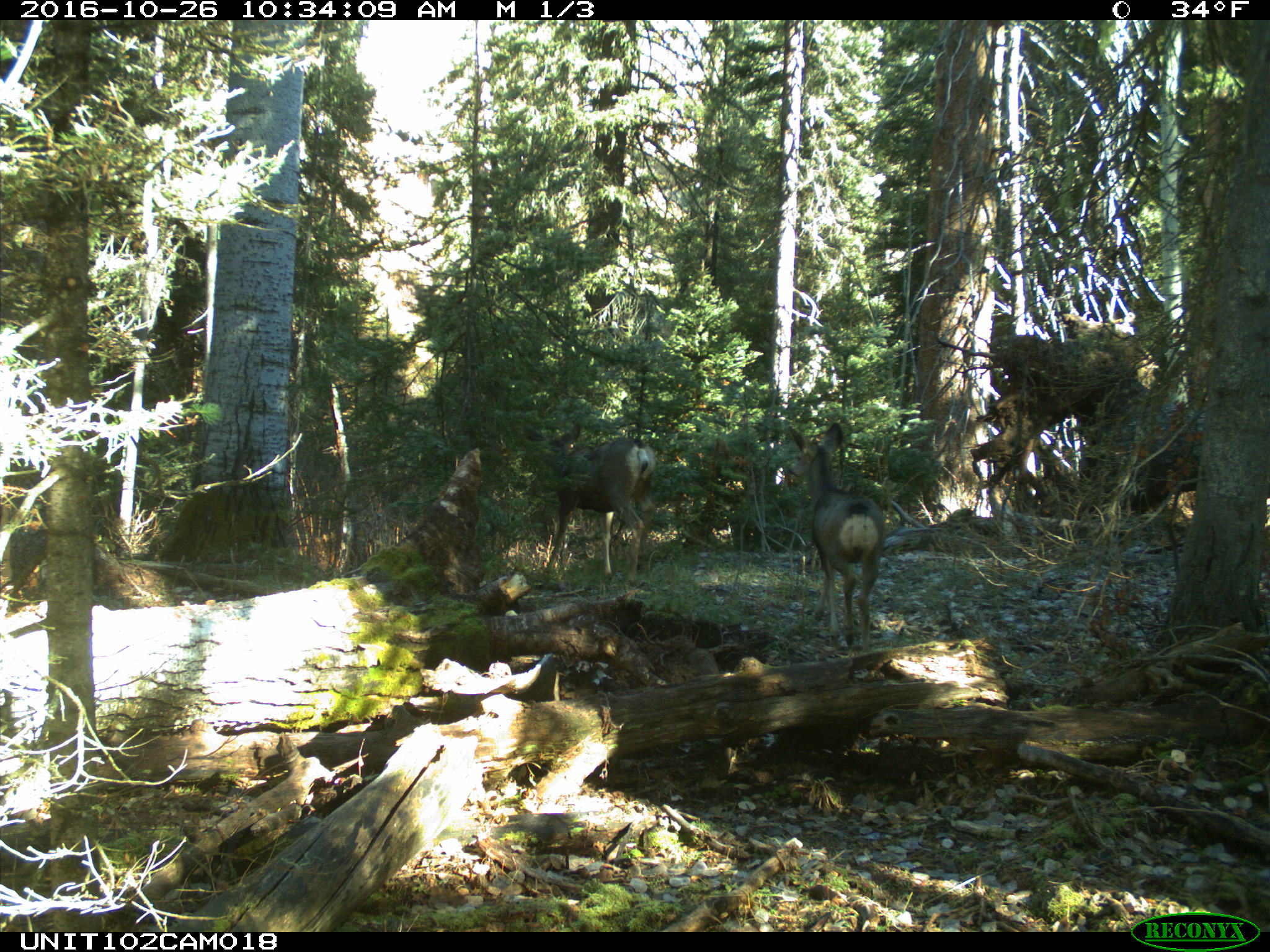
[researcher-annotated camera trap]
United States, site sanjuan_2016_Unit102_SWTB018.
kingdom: Animalia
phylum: Chordata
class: Mammalia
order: Artiodactyla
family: Cervidae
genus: Odocoileus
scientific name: Odocoileus hemionus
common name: mule deer